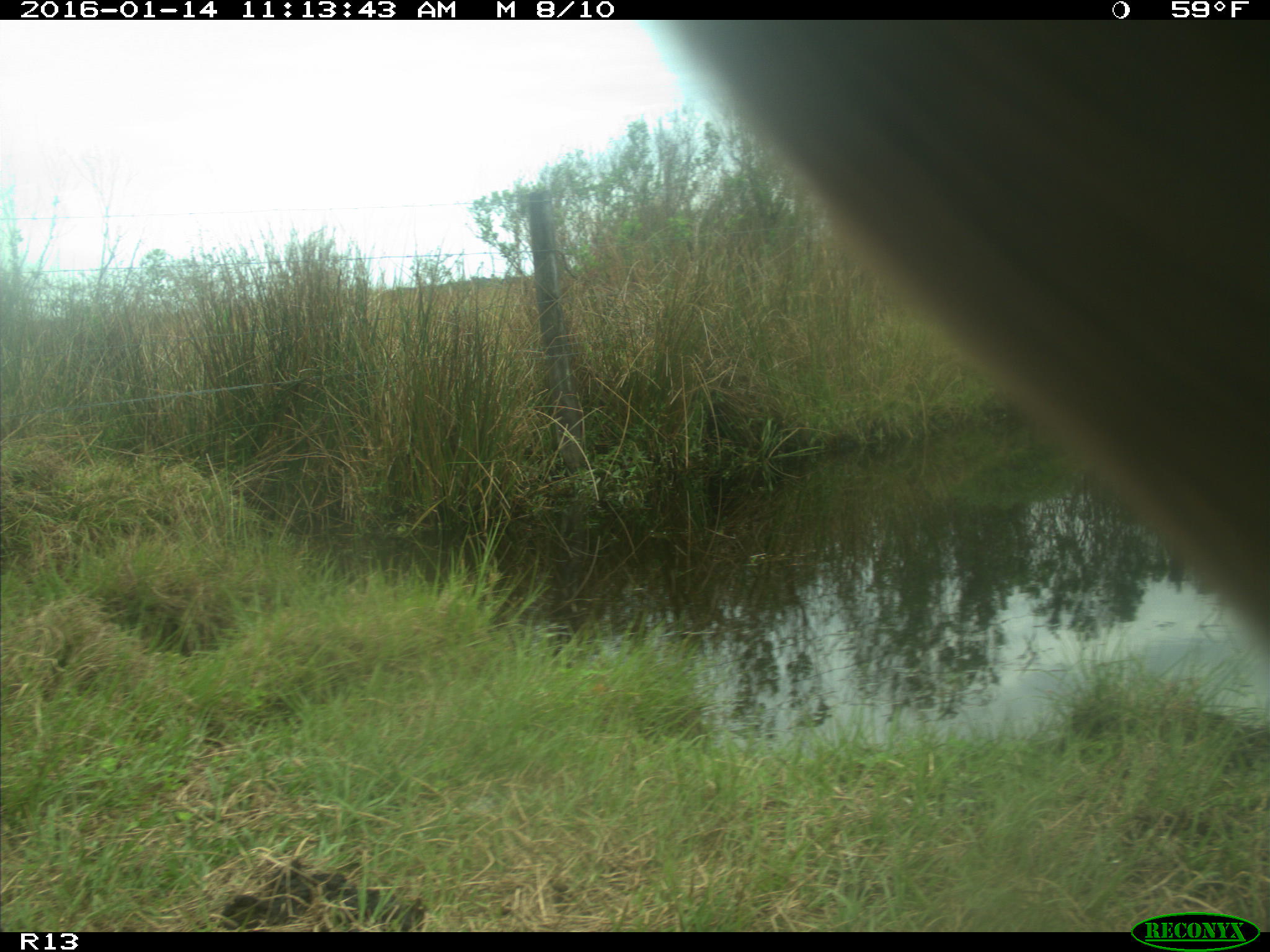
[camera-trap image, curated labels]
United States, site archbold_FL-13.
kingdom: Animalia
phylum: Chordata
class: Mammalia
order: Artiodactyla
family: Bovidae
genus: Bos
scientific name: Bos taurus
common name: domestic cow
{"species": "Bos taurus (domestic cow)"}